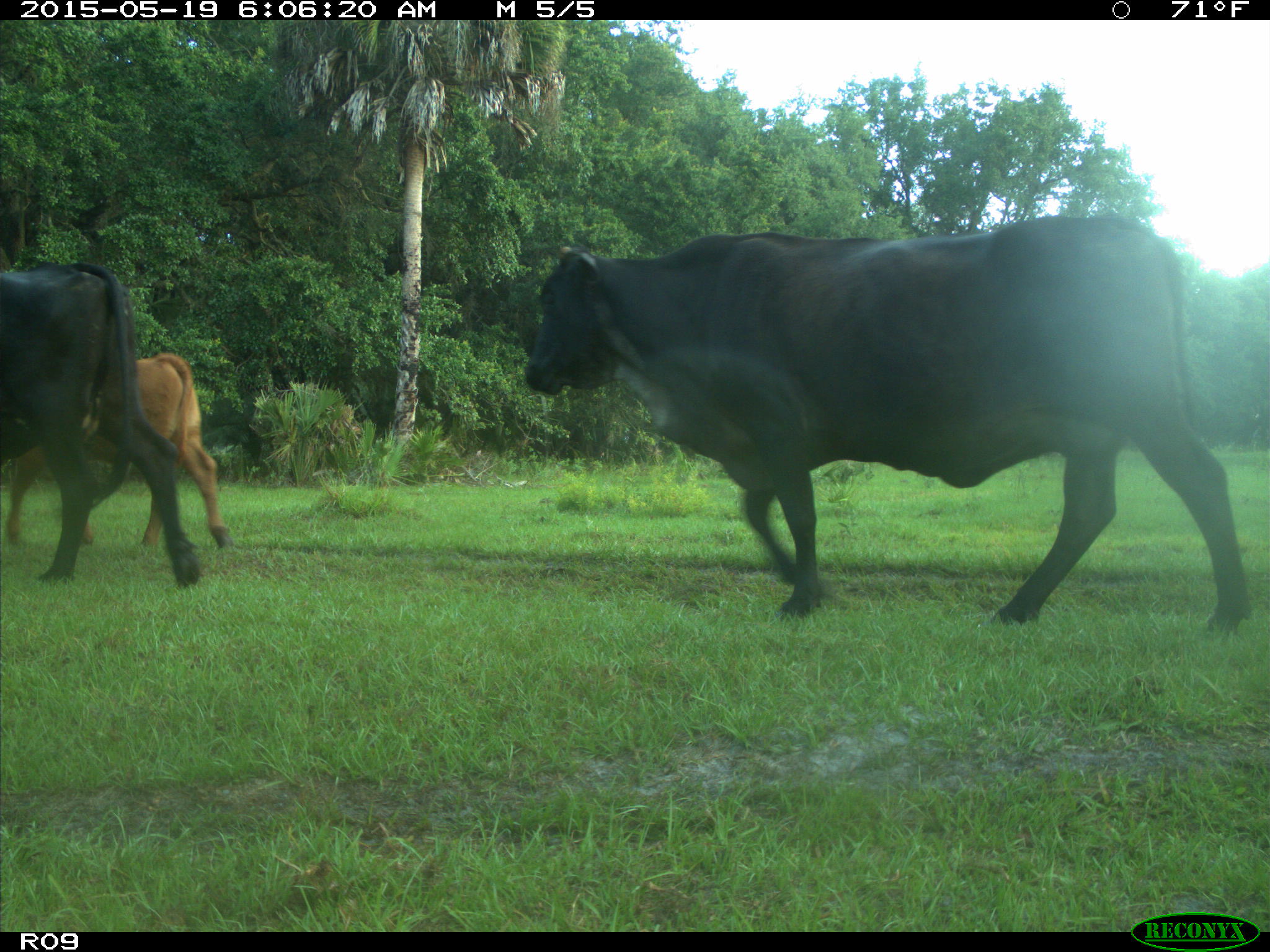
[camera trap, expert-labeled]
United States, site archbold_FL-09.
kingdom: Animalia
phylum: Chordata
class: Mammalia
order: Artiodactyla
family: Bovidae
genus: Bos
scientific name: Bos taurus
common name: domestic cow